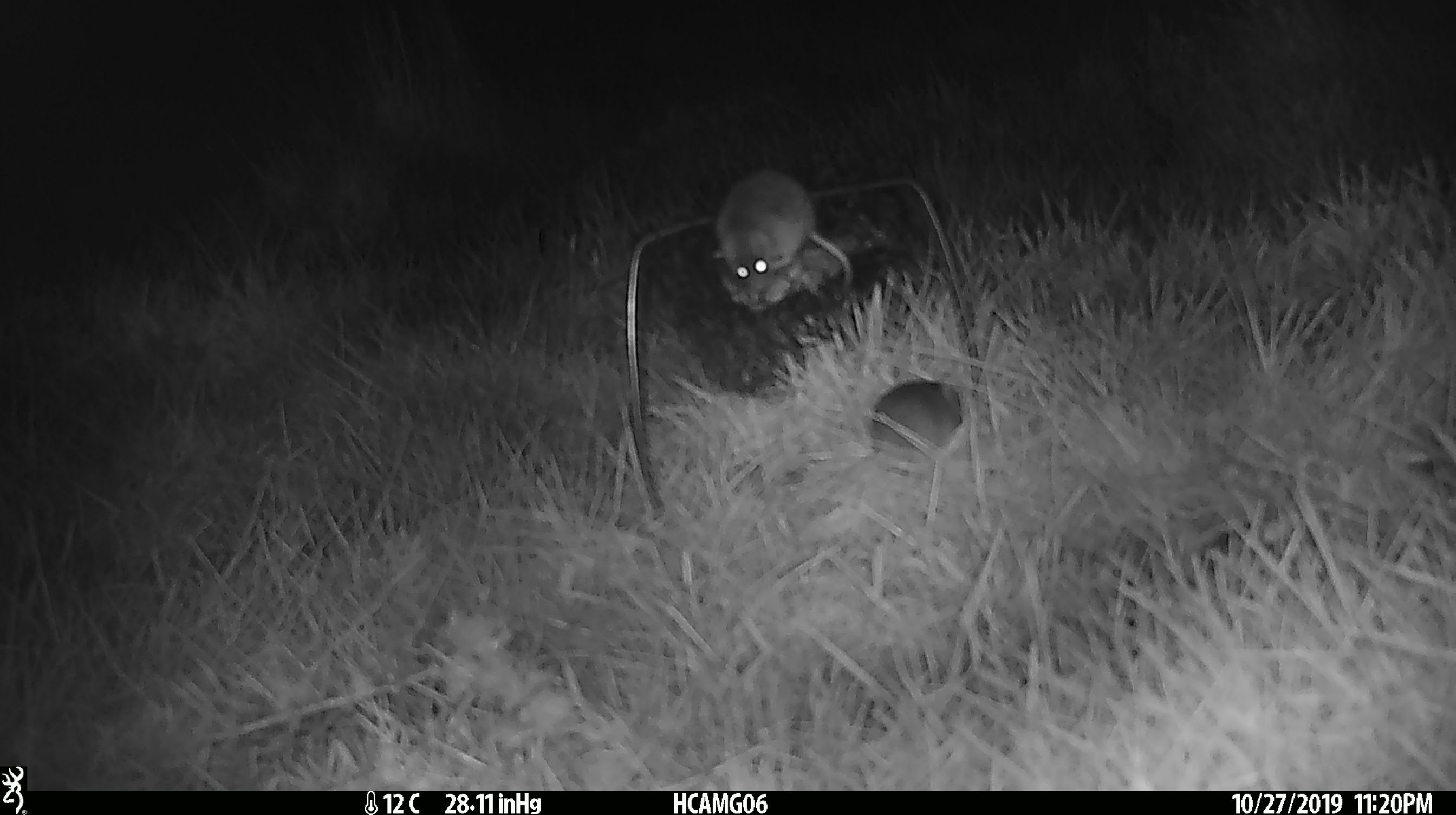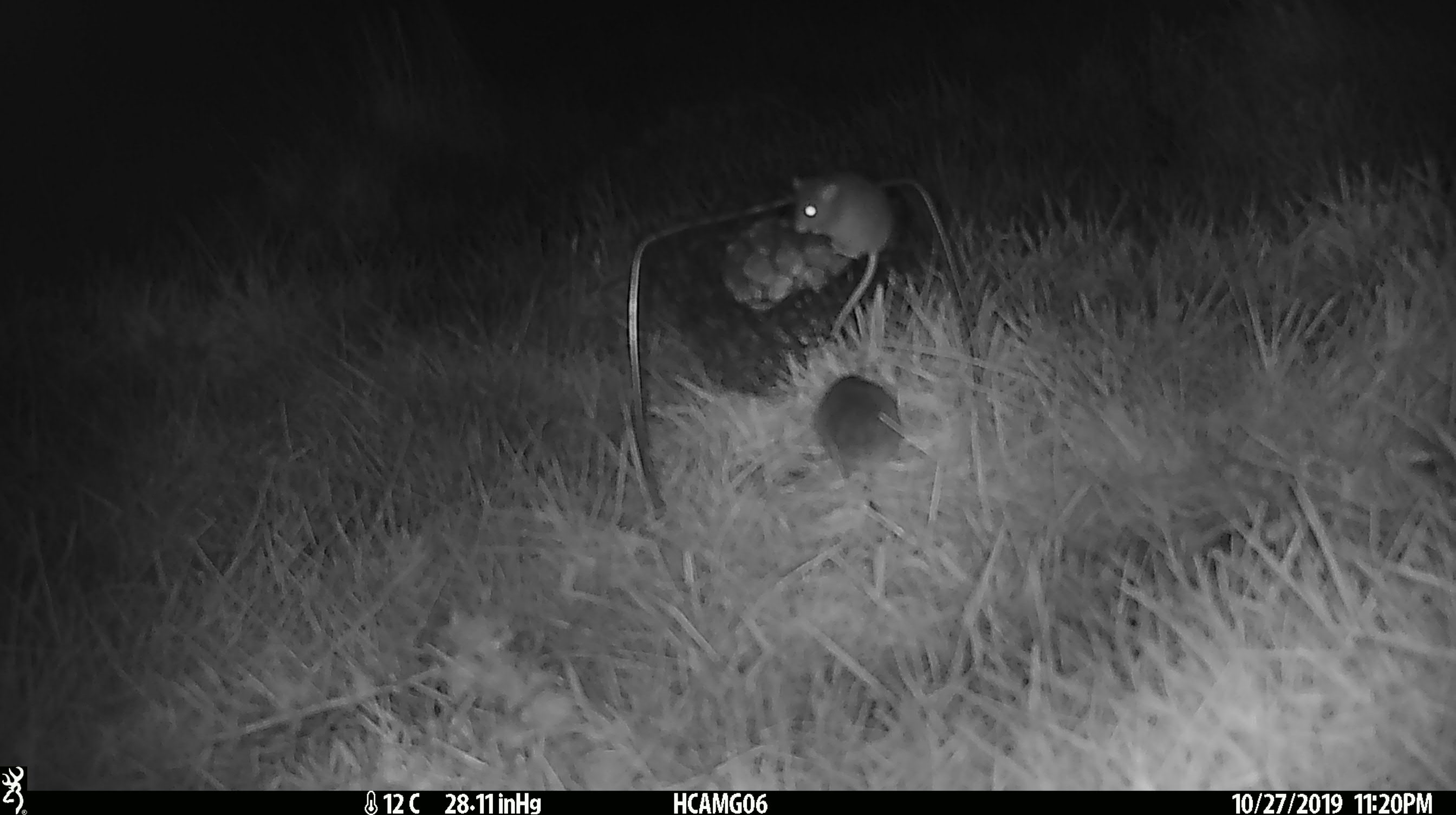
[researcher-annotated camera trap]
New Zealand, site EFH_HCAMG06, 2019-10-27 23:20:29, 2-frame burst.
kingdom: Animalia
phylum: Chordata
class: Mammalia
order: Rodentia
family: Muridae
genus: Mus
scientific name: Mus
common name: mouse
Mouse (Mus).